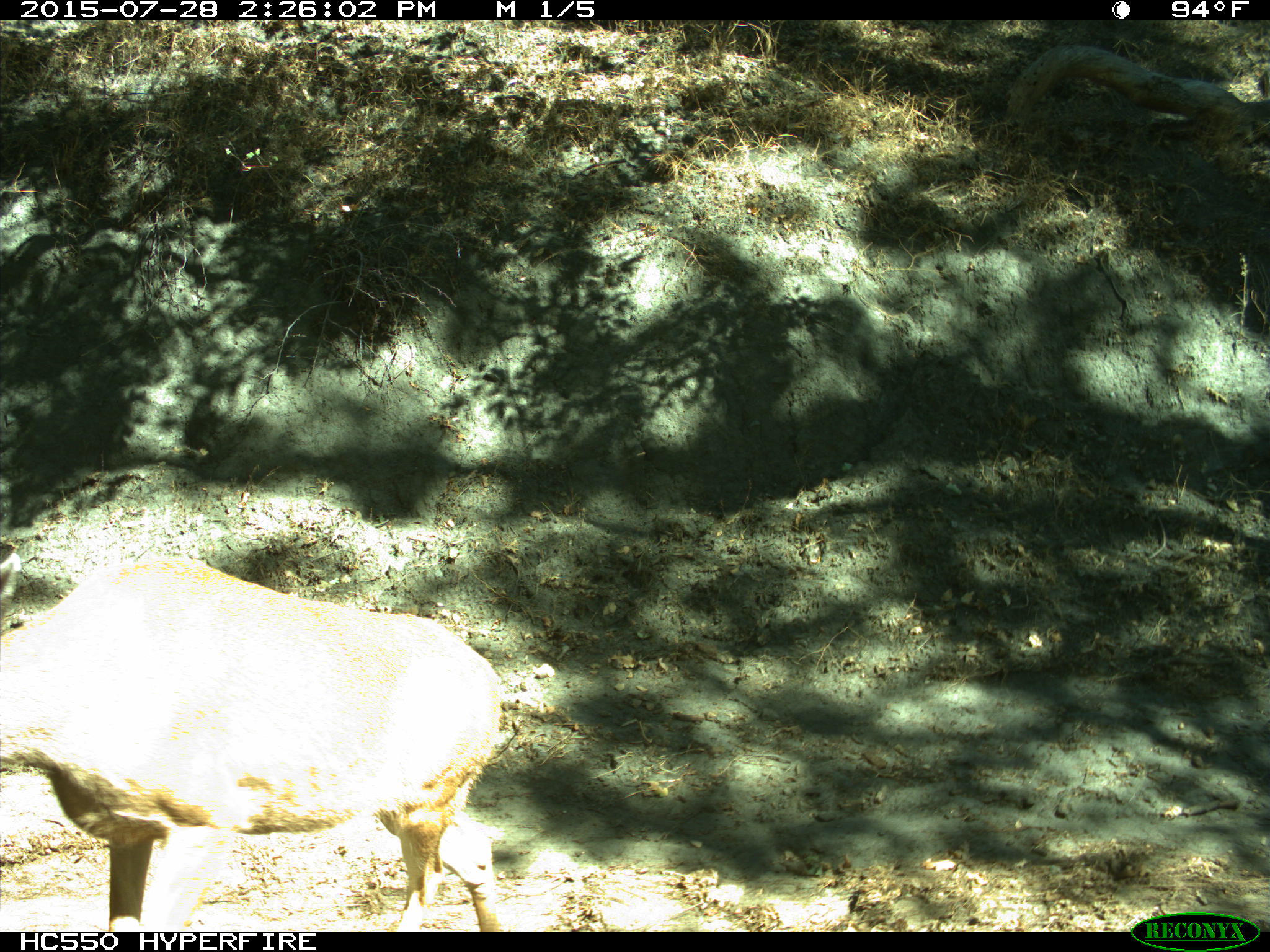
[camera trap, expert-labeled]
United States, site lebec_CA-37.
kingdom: Animalia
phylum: Chordata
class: Mammalia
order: Artiodactyla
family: Cervidae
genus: Odocoileus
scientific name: Odocoileus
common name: deer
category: unidentified deer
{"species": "unidentified deer (deer) (Odocoileus)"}